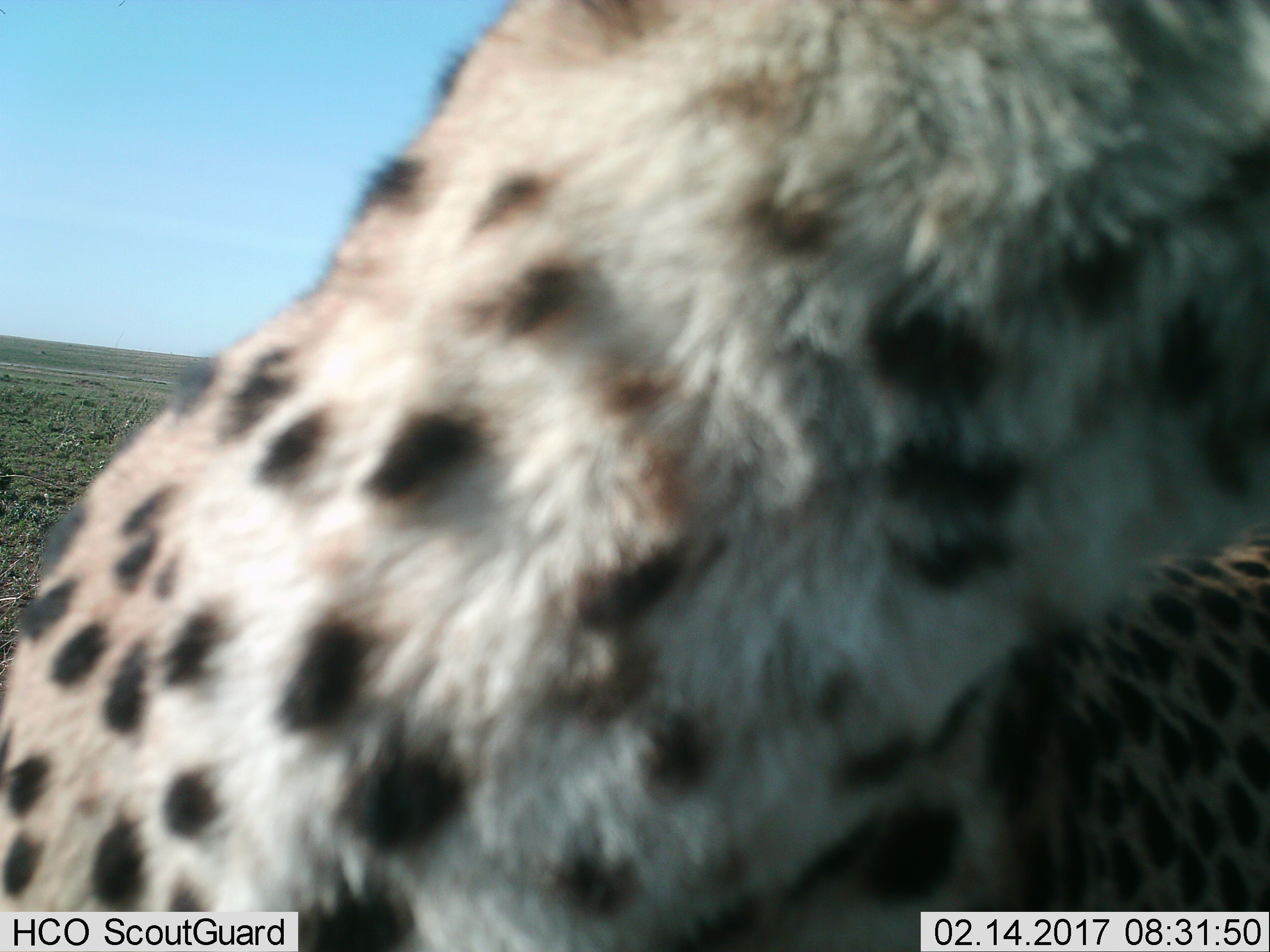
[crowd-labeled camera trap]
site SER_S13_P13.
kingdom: Animalia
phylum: Chordata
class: Mammalia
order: Carnivora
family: Felidae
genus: Acinonyx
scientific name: Acinonyx jubatus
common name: cheetah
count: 1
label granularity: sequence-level